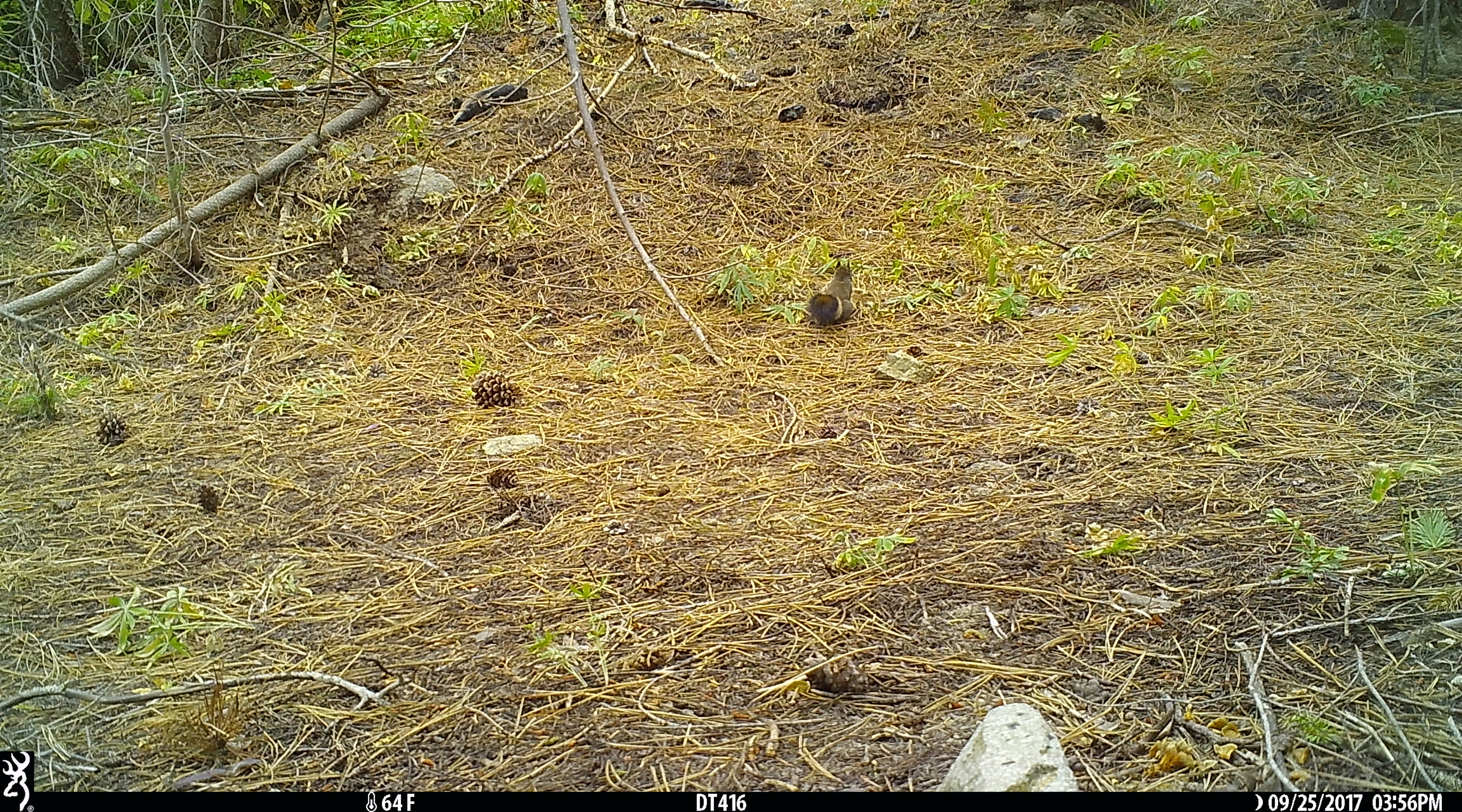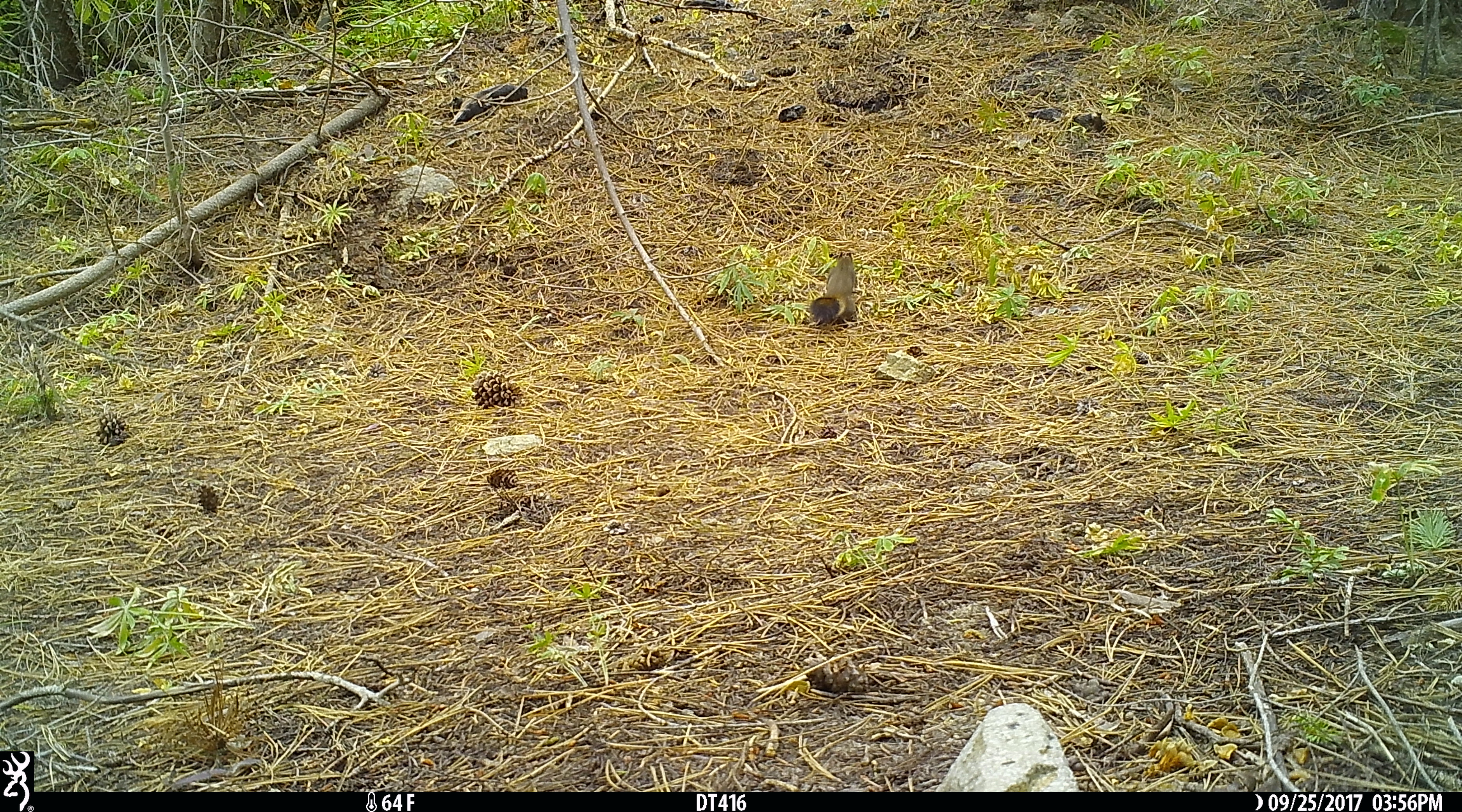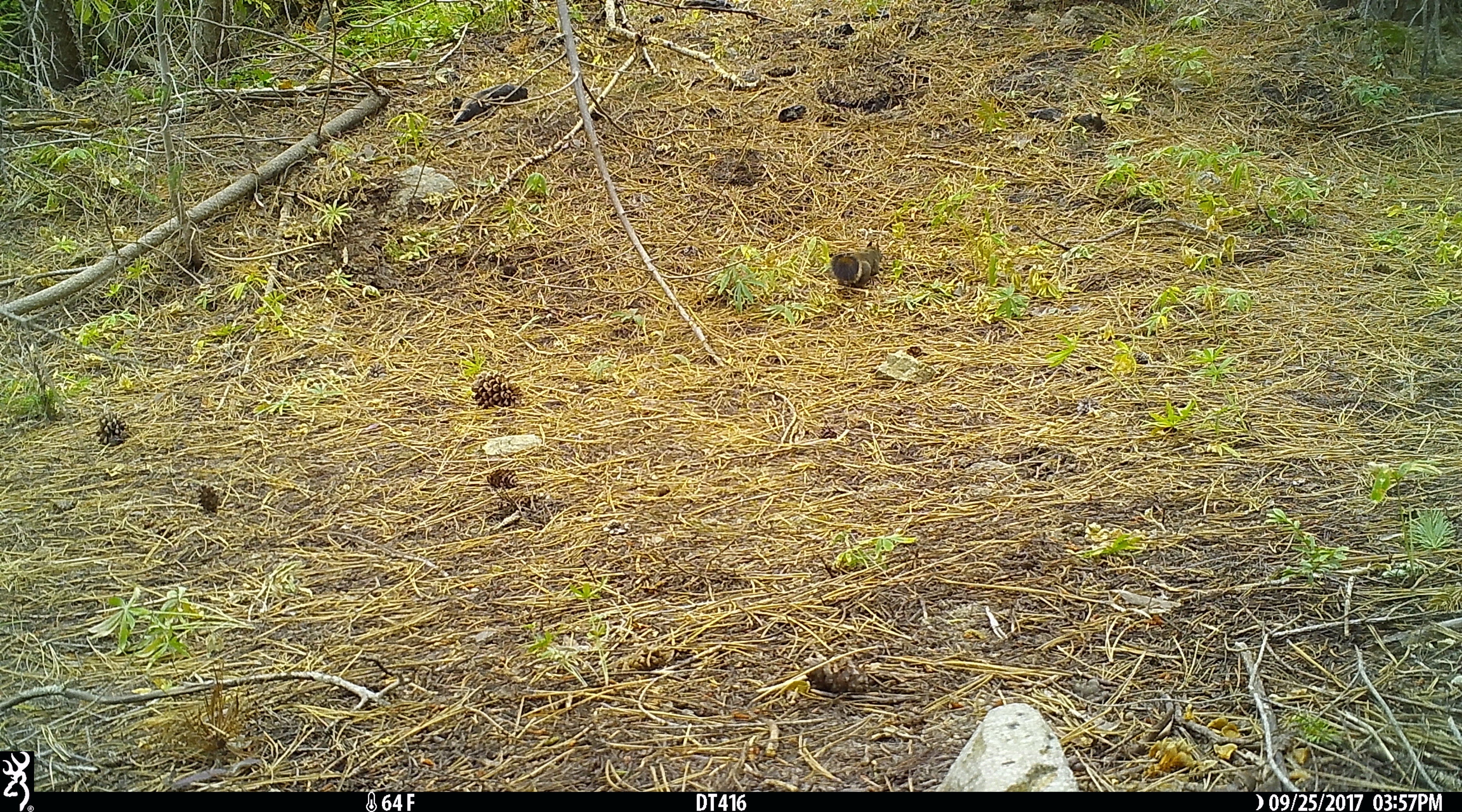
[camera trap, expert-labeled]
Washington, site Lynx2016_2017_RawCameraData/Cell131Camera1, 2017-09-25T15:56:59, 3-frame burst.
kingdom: Animalia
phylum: Chordata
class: Mammalia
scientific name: Mammalia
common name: small mammal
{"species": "small mammal (Mammalia)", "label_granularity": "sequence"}